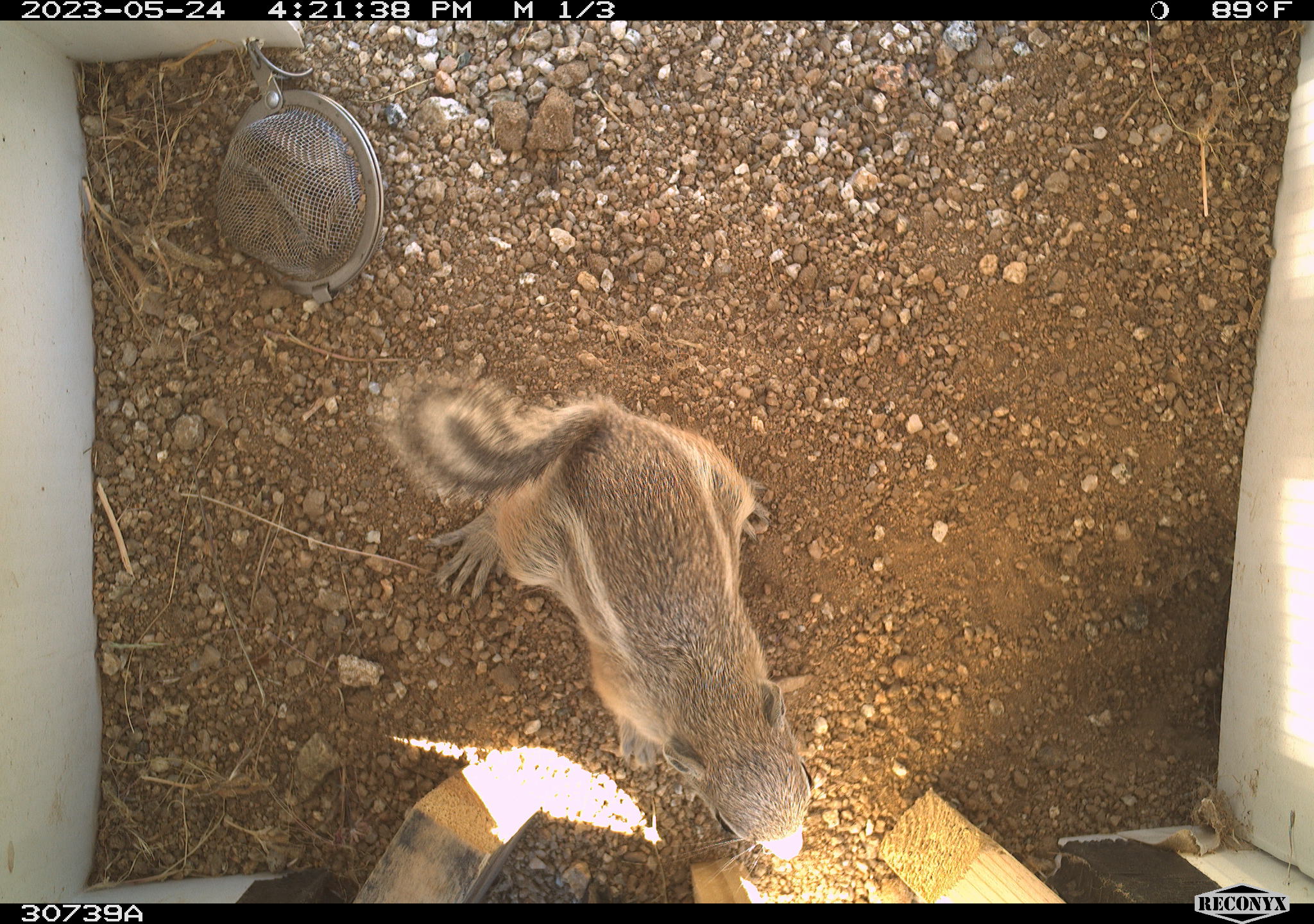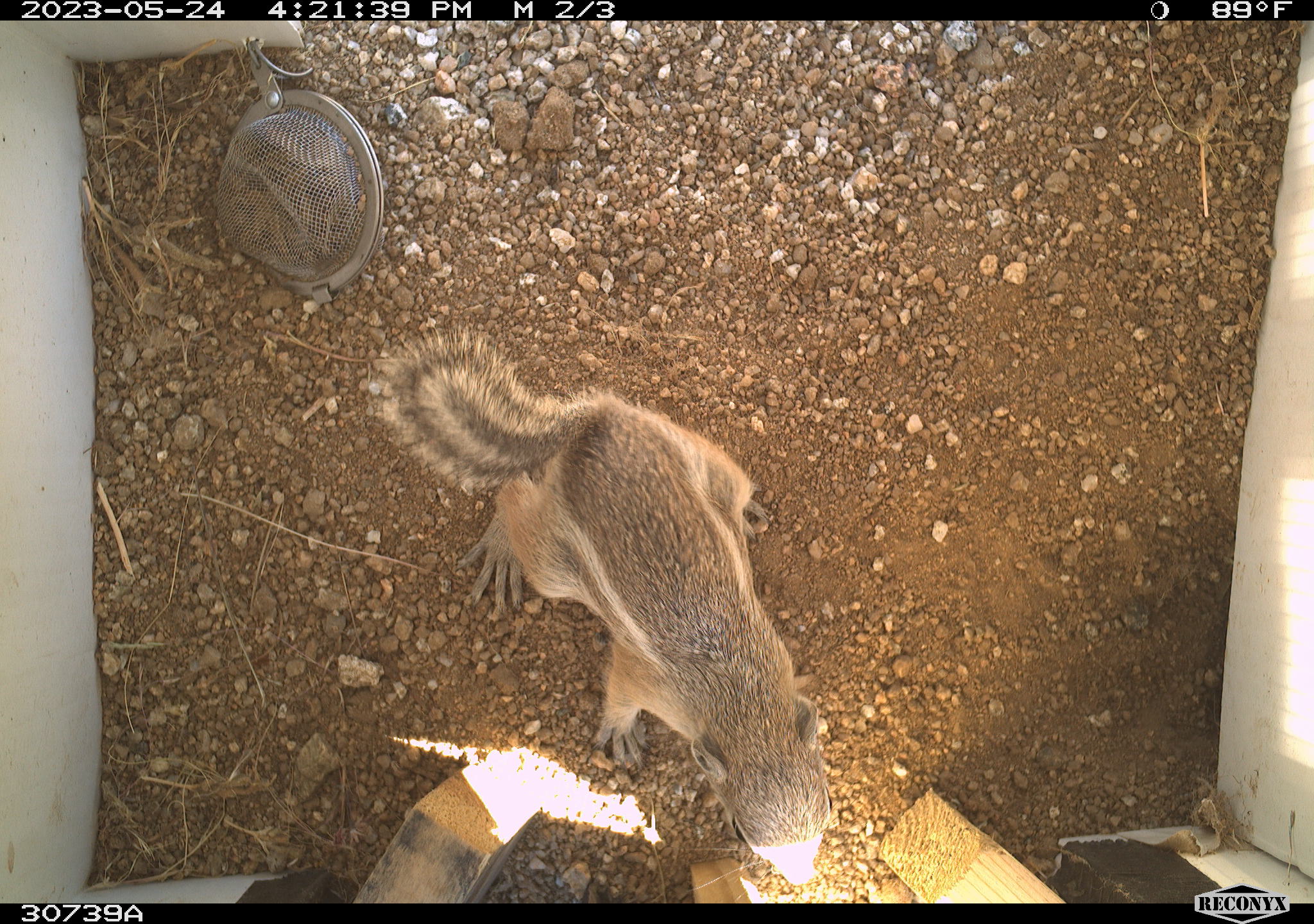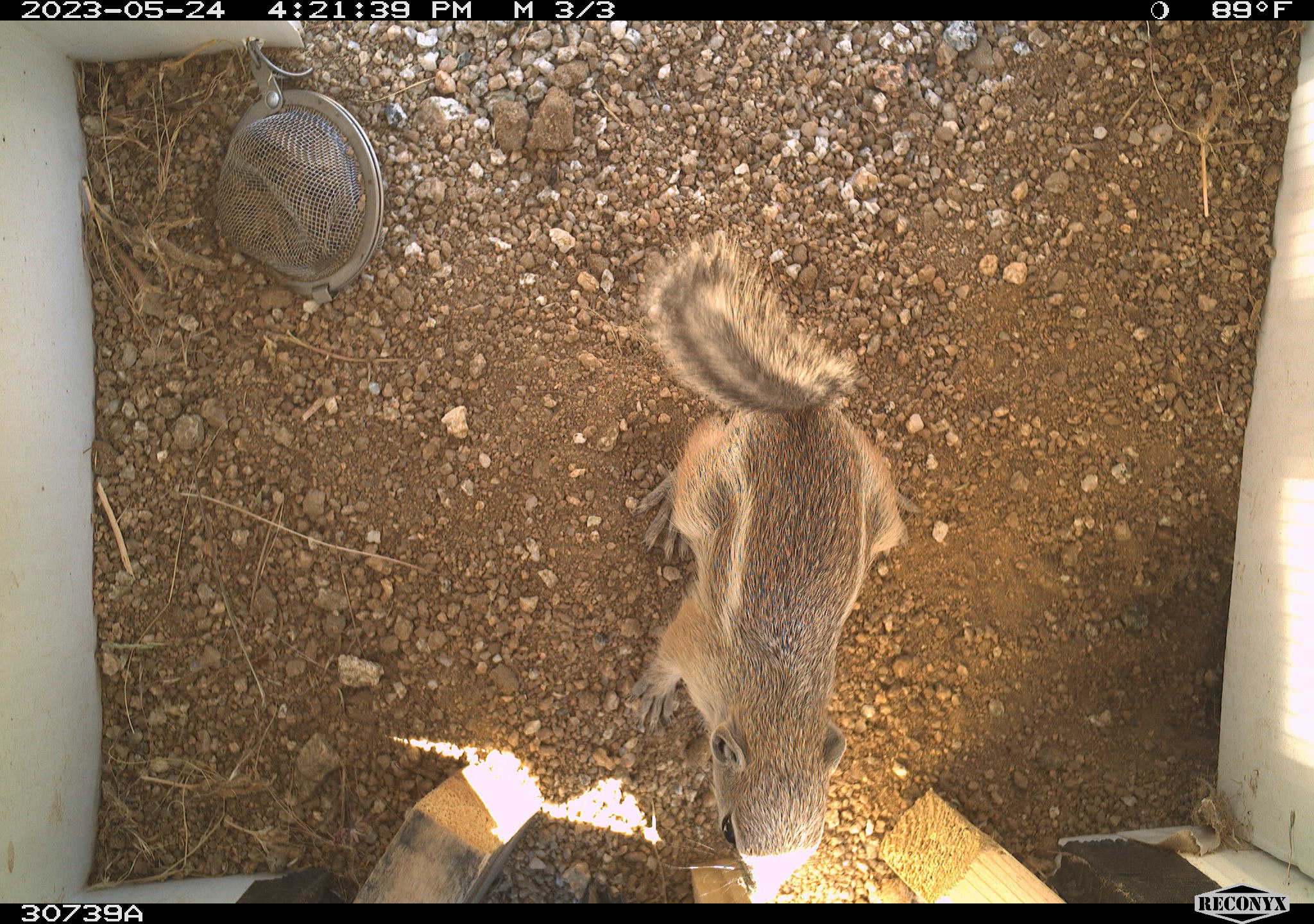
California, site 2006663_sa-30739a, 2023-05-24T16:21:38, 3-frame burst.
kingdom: Animalia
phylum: Chordata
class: Mammalia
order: Rodentia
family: Sciuridae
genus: Ammospermophilus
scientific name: Ammospermophilus leucurus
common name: white-tailed antelope squirrel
White-tailed antelope squirrel (Ammospermophilus leucurus).